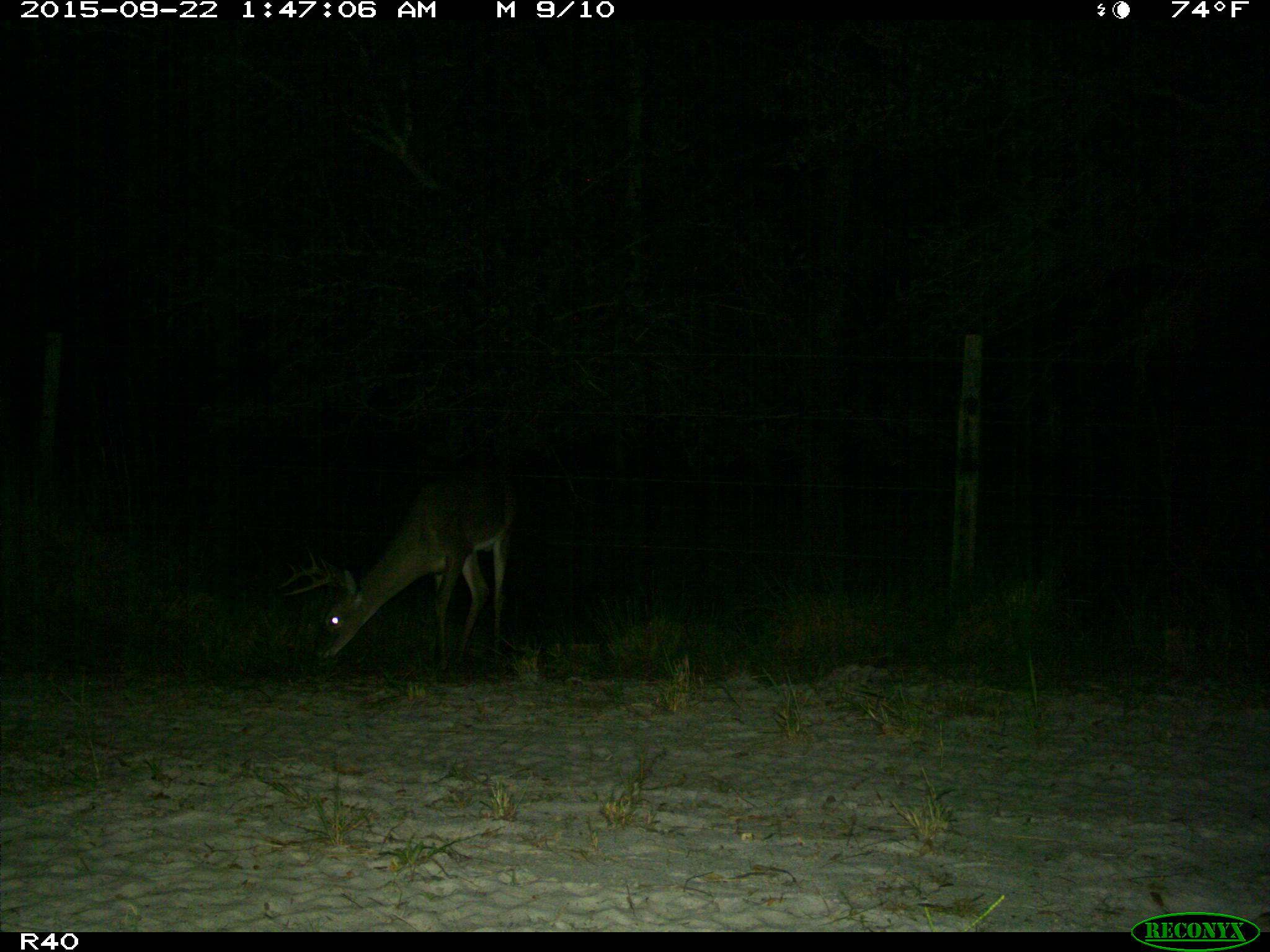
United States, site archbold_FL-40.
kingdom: Animalia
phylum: Chordata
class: Mammalia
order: Artiodactyla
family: Cervidae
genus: Odocoileus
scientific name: Odocoileus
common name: deer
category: unidentified deer